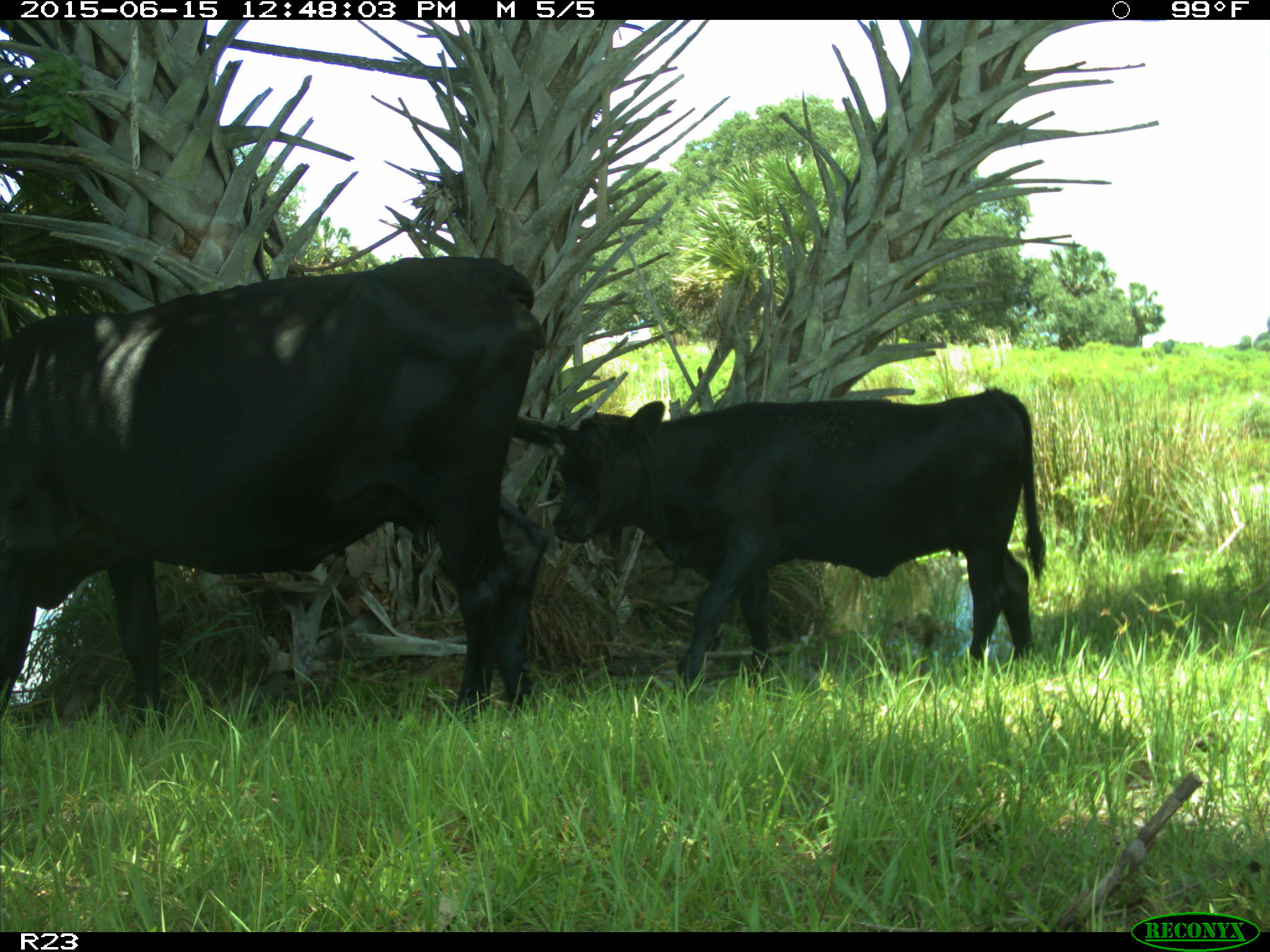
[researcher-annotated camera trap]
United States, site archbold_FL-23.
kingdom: Animalia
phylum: Chordata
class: Mammalia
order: Artiodactyla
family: Bovidae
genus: Bos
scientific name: Bos taurus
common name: domestic cow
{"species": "Bos taurus (domestic cow)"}